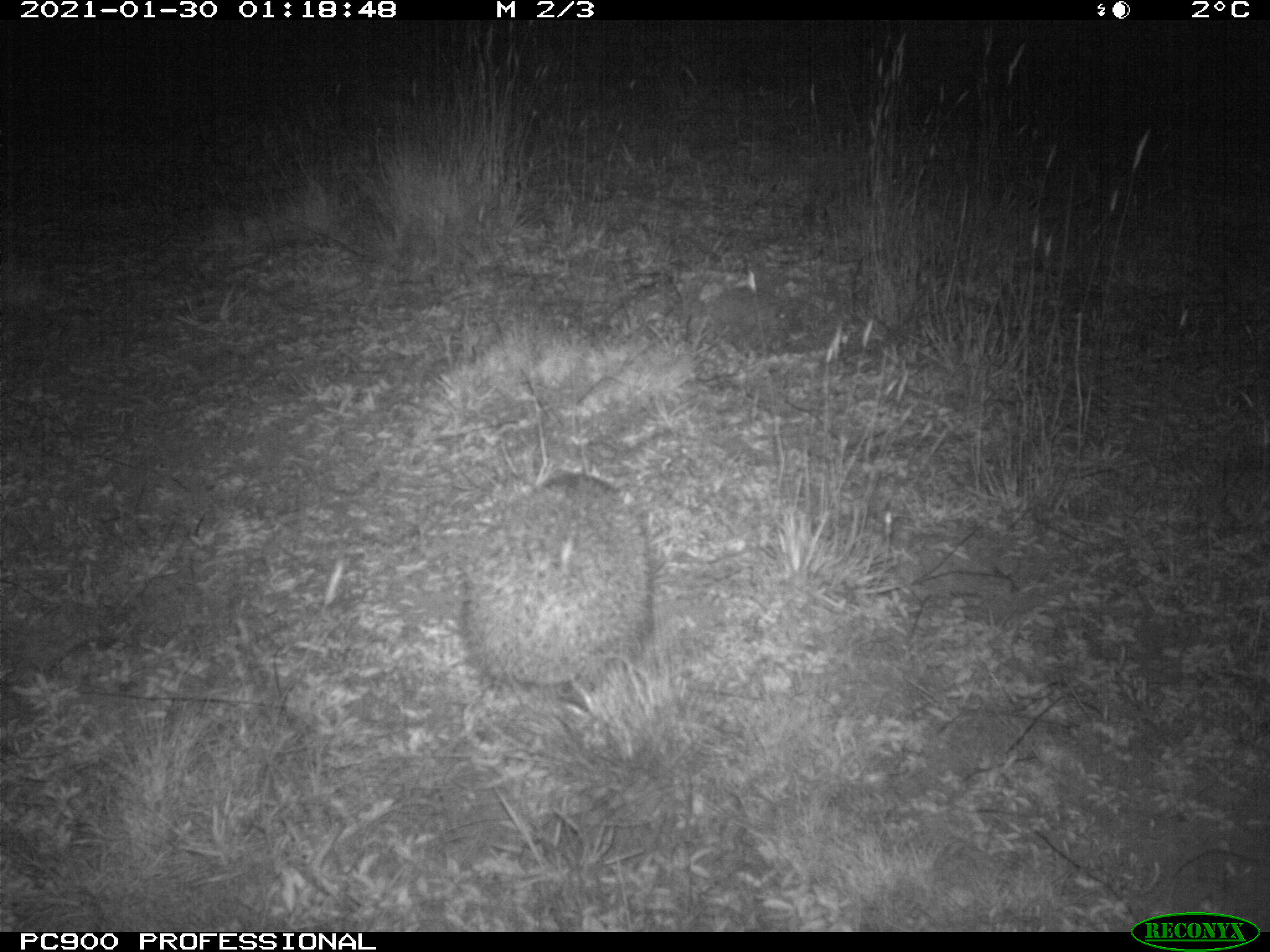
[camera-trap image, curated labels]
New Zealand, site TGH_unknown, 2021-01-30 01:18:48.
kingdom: Animalia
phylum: Chordata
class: Mammalia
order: Eulipotyphla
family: Erinaceidae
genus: Erinaceus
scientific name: Erinaceus europaeus europaeus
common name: european hedgehog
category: hedgehog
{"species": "hedgehog (european hedgehog) (Erinaceus europaeus europaeus)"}